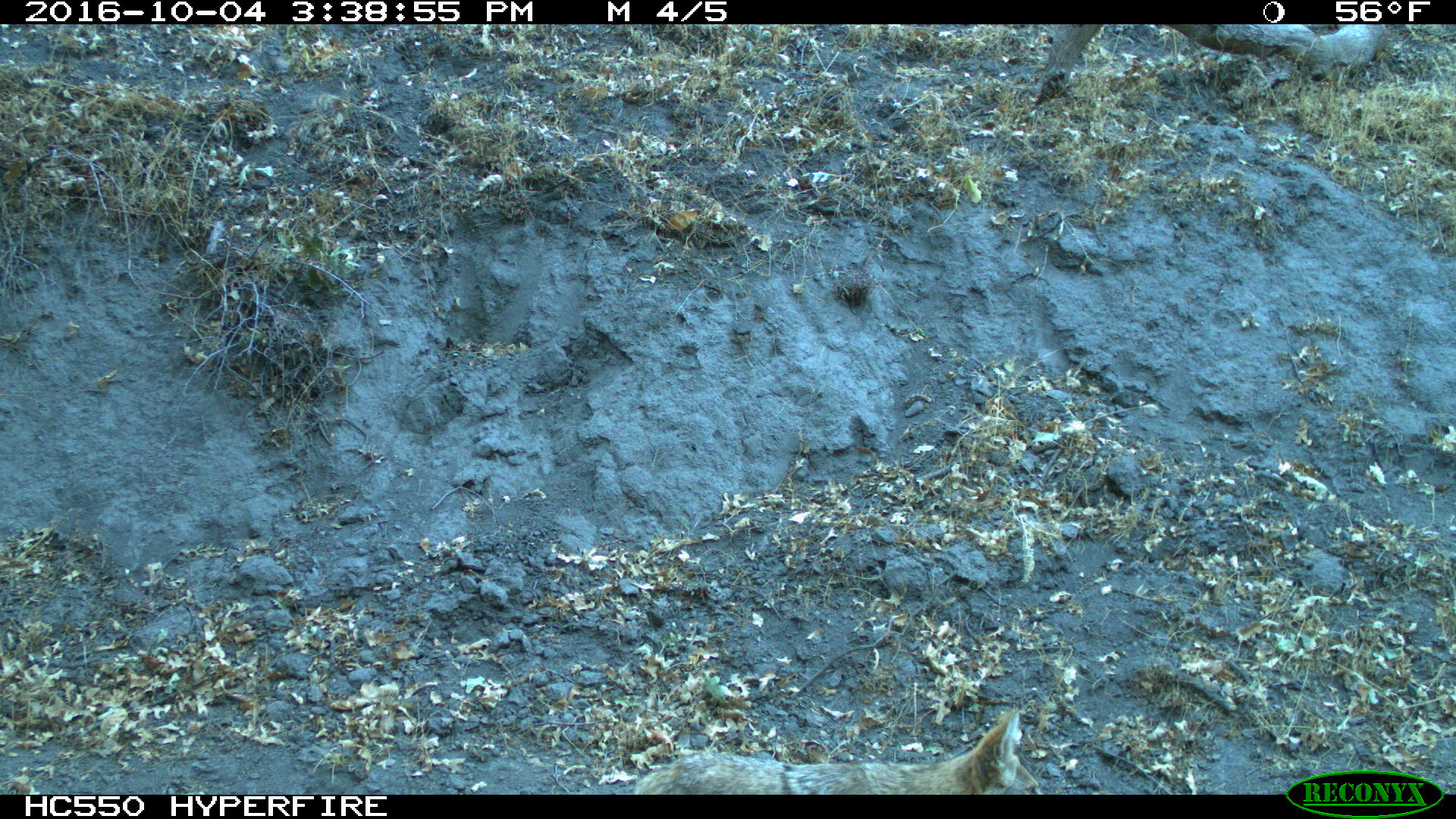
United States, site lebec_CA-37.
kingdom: Animalia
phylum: Chordata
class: Mammalia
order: Carnivora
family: Canidae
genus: Canis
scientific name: Canis latrans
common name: coyote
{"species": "Canis latrans (coyote)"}